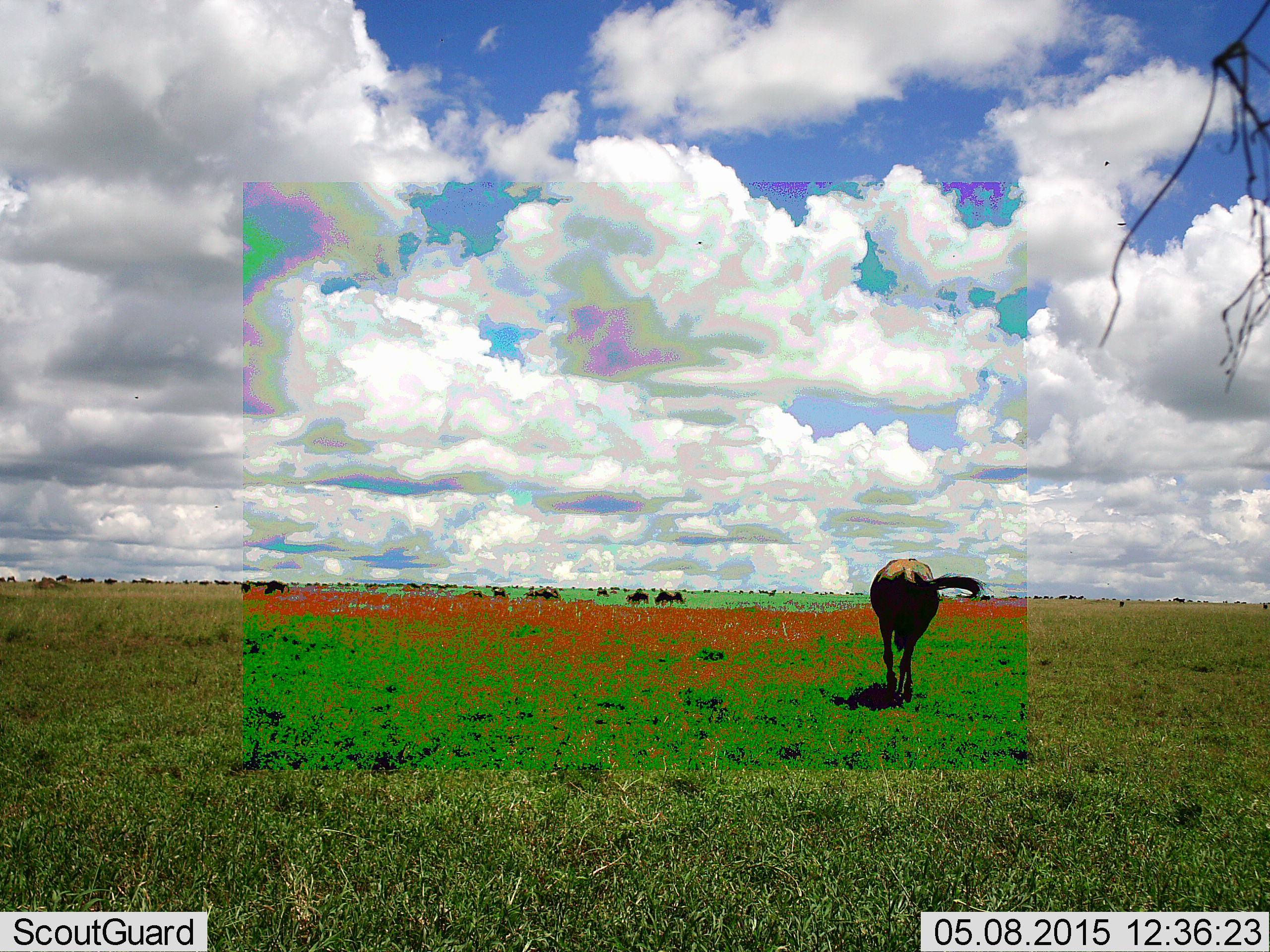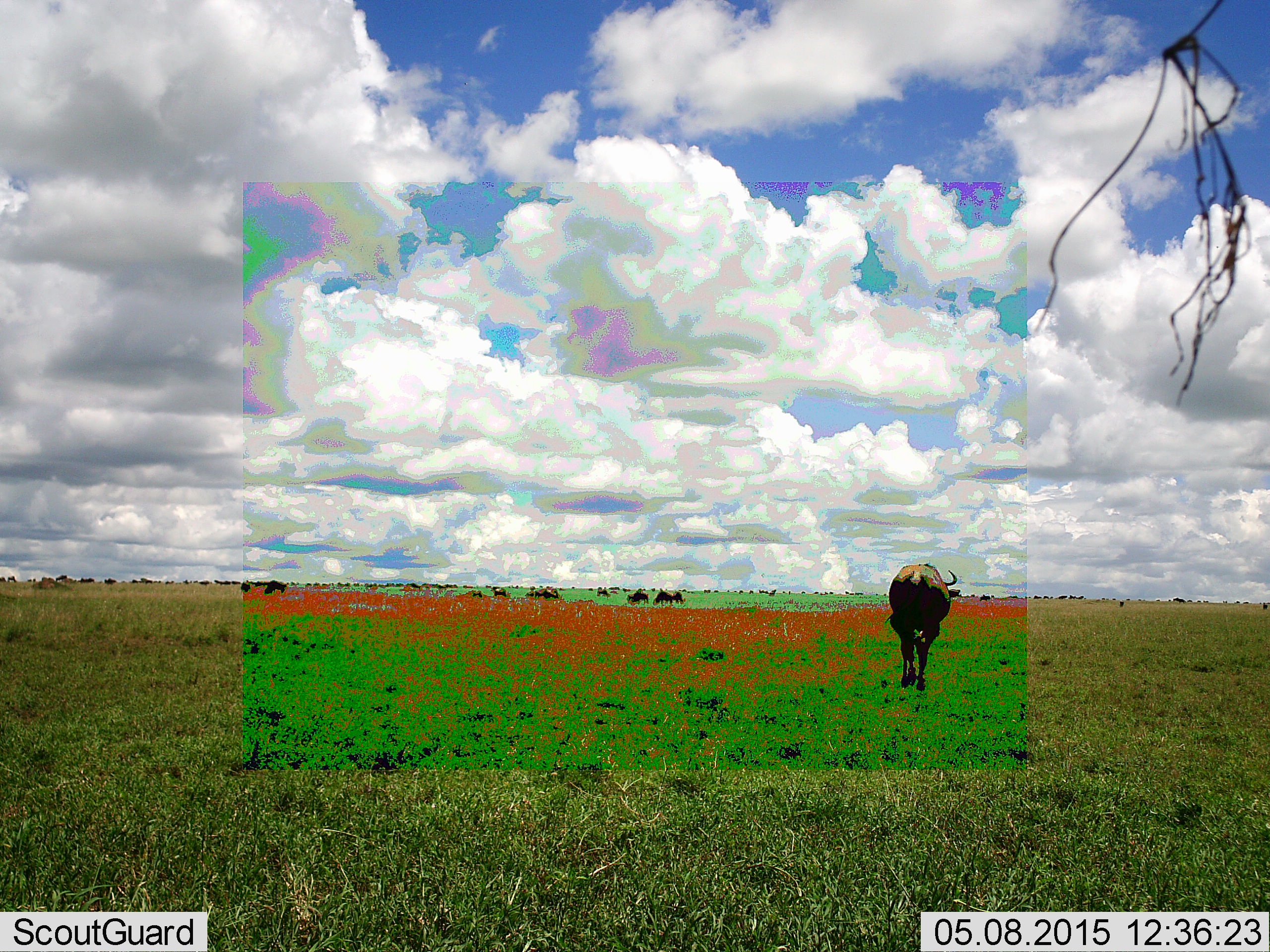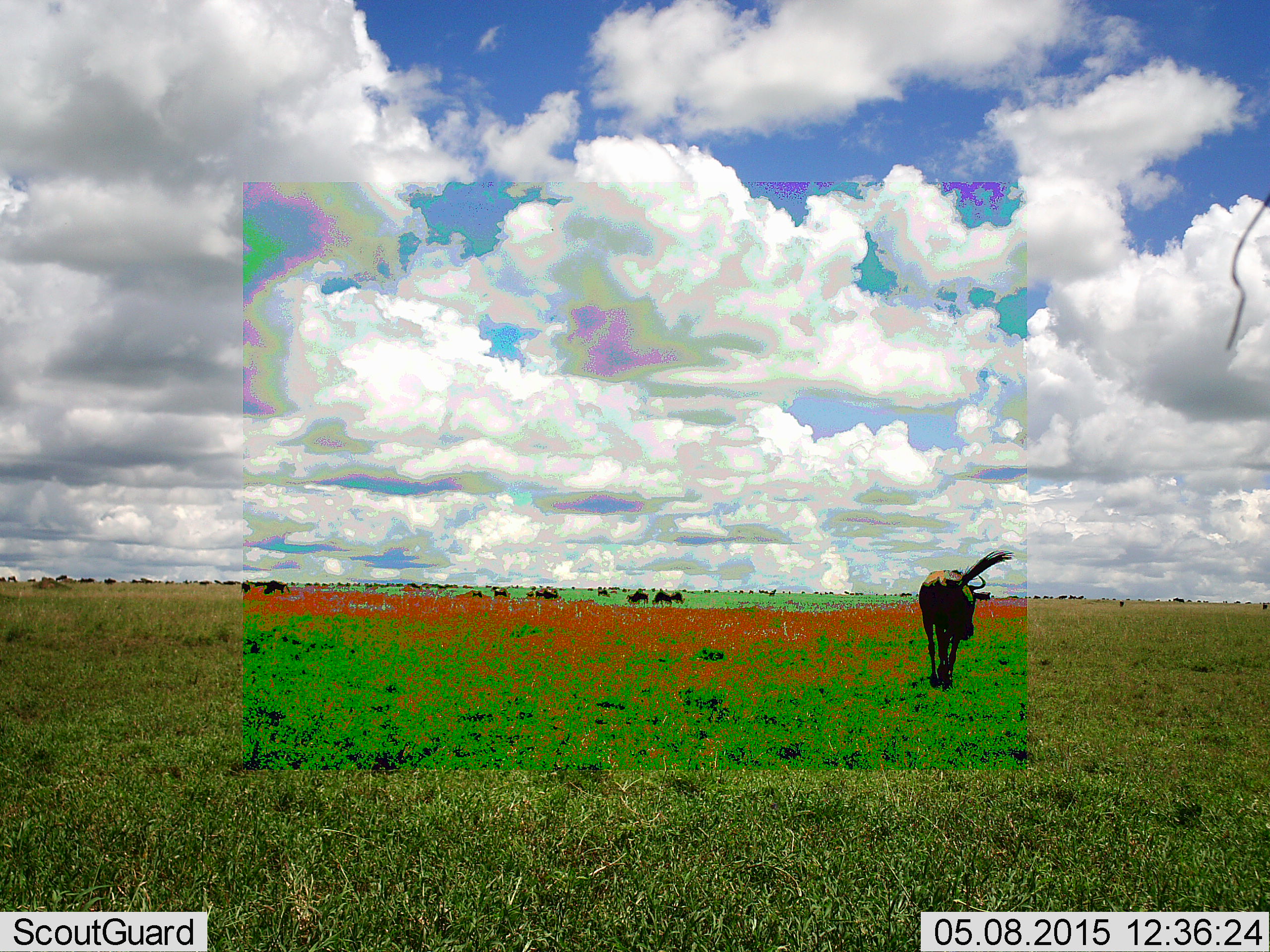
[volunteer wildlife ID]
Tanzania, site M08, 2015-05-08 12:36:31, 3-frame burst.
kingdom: Animalia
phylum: Chordata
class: Mammalia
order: Artiodactyla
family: Bovidae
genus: Connochaetes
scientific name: Connochaetes taurinus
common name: blue wildebeest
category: wildebeest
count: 11-50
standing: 50%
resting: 10%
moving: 90%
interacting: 20%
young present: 0%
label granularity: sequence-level